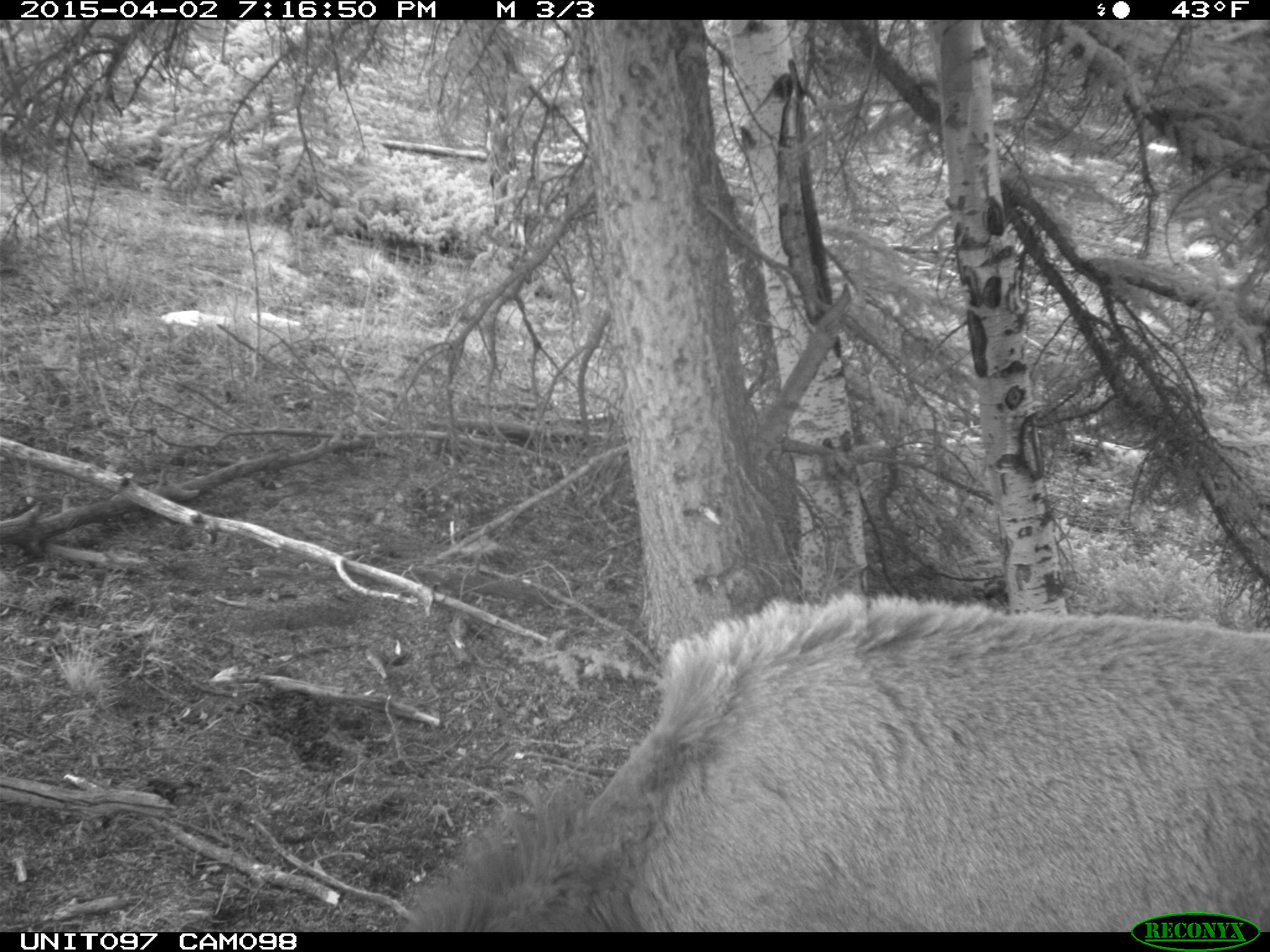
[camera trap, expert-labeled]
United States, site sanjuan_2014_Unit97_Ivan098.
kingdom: Animalia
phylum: Chordata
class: Mammalia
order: Artiodactyla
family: Cervidae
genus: Cervus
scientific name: Cervus elaphus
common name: red deer